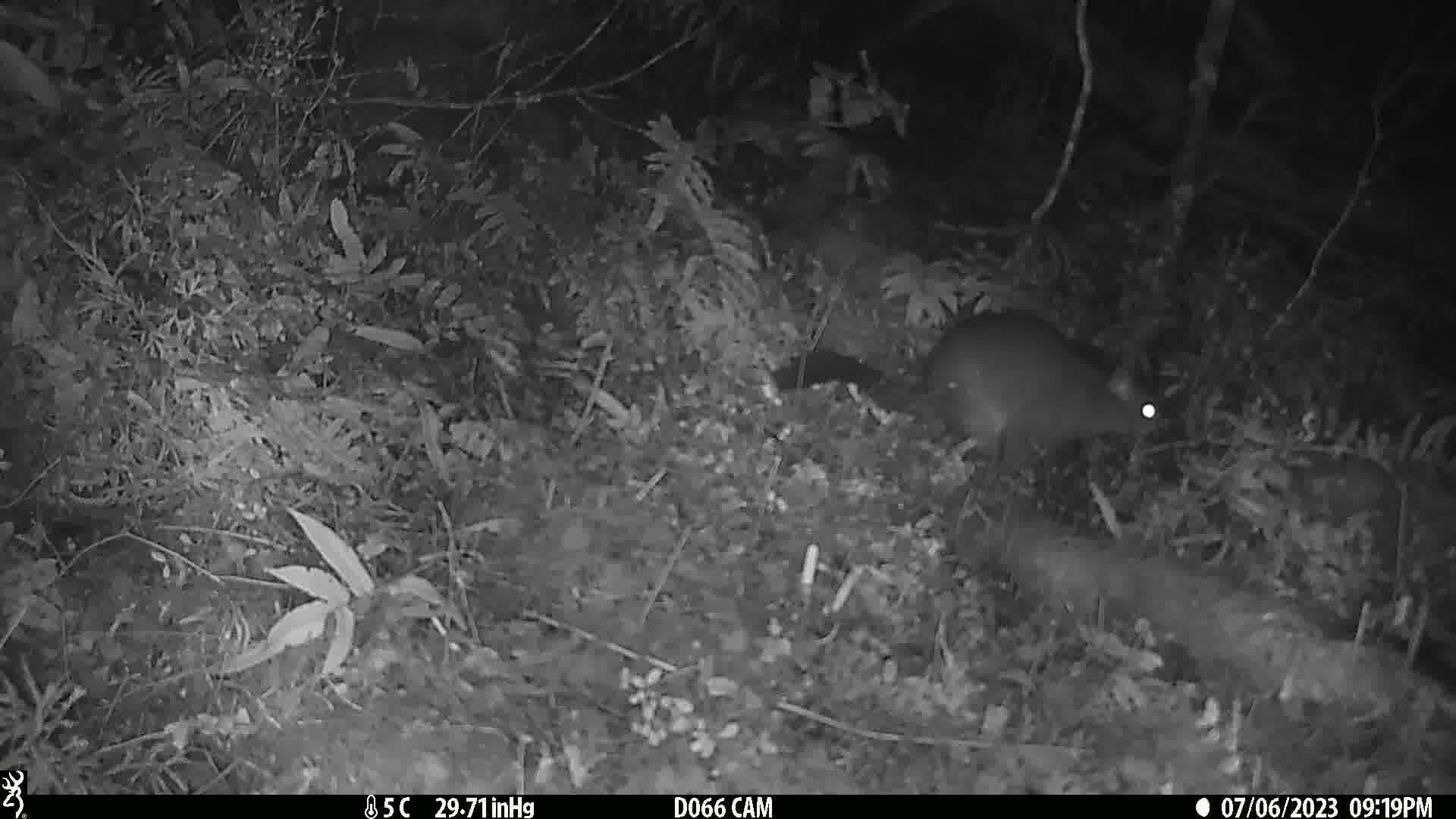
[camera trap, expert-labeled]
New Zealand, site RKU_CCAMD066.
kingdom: Animalia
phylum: Chordata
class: Mammalia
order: Diprotodontia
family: Phalangeridae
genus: Trichosurus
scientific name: Trichosurus vulpecula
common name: common brushtail possum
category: possum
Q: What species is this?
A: Possum (common brushtail possum) (Trichosurus vulpecula).